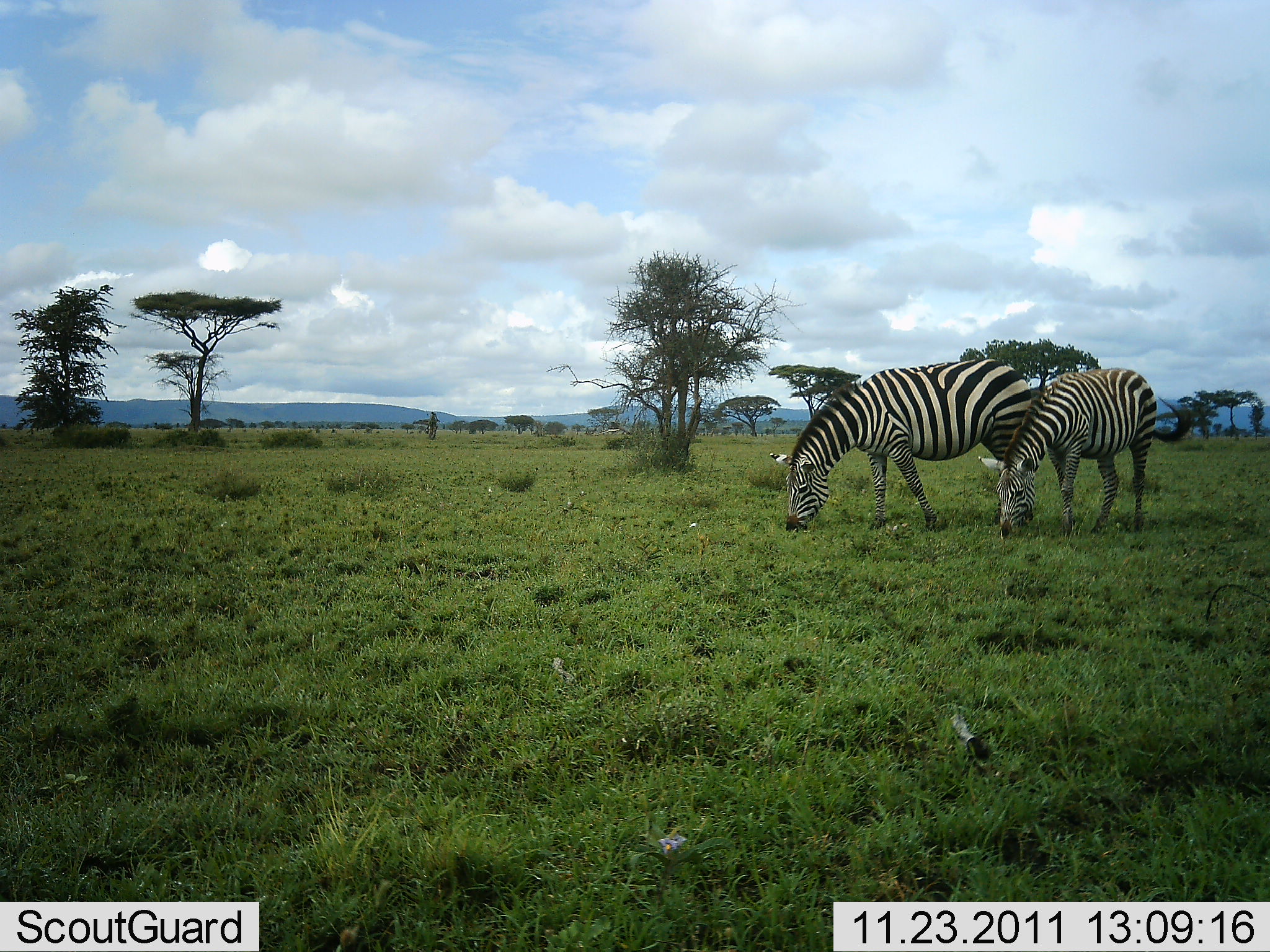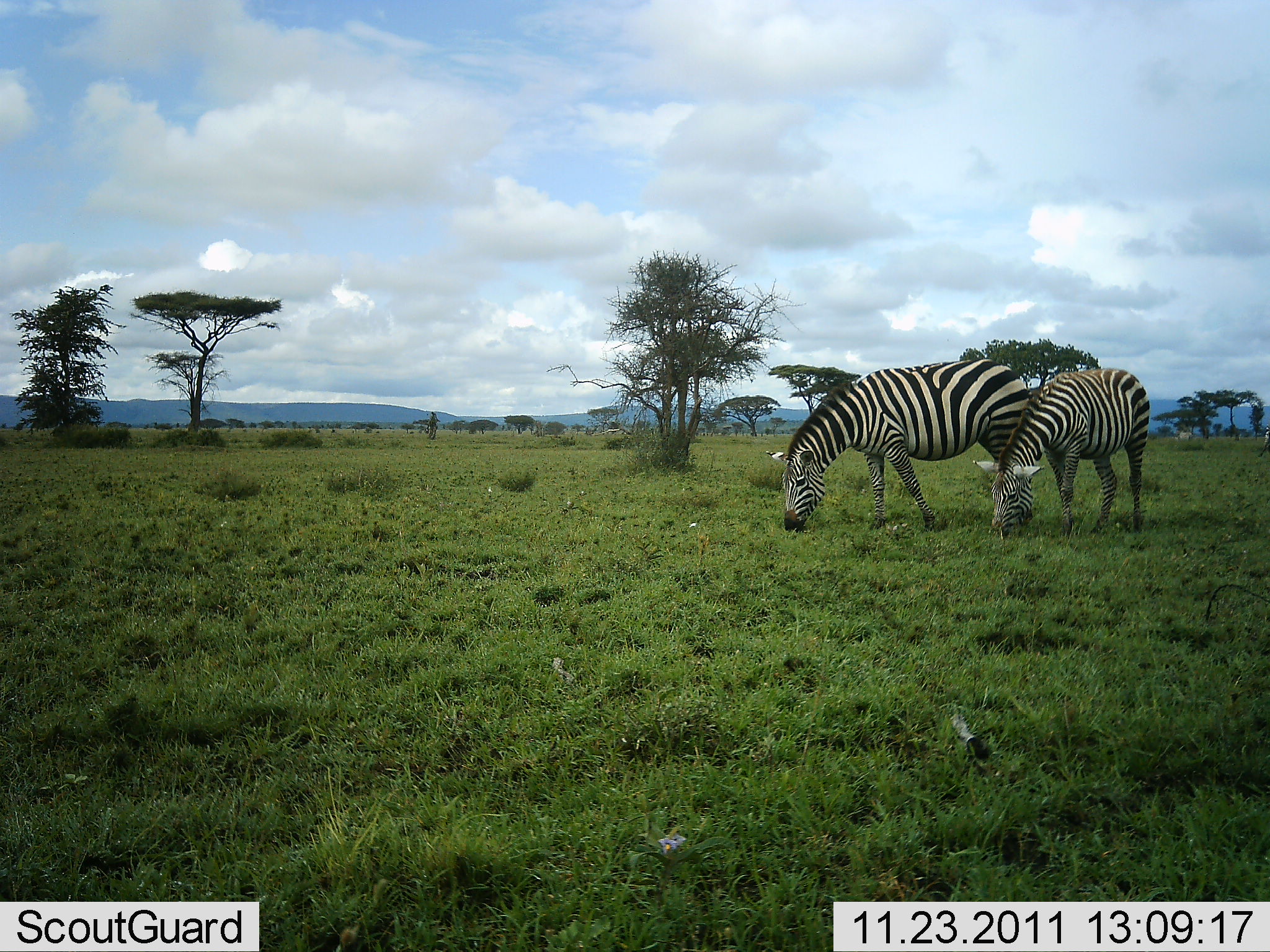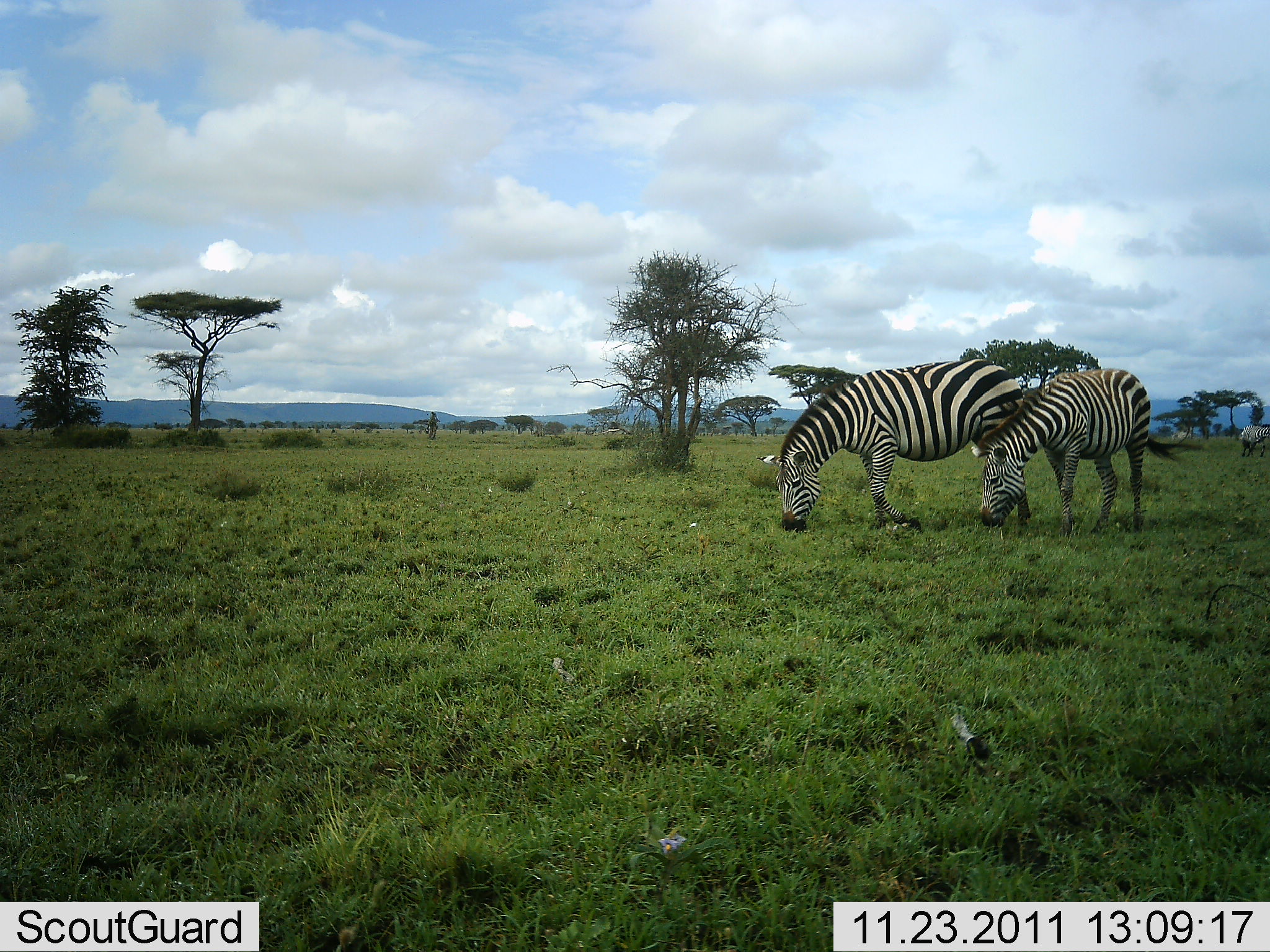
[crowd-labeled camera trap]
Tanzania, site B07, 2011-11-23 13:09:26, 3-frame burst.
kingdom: Animalia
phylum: Chordata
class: Mammalia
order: Perissodactyla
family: Equidae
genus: Equus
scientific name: Equus quagga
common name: plains zebra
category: zebra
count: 2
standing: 18%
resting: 0%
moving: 0%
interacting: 0%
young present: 27%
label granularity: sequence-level